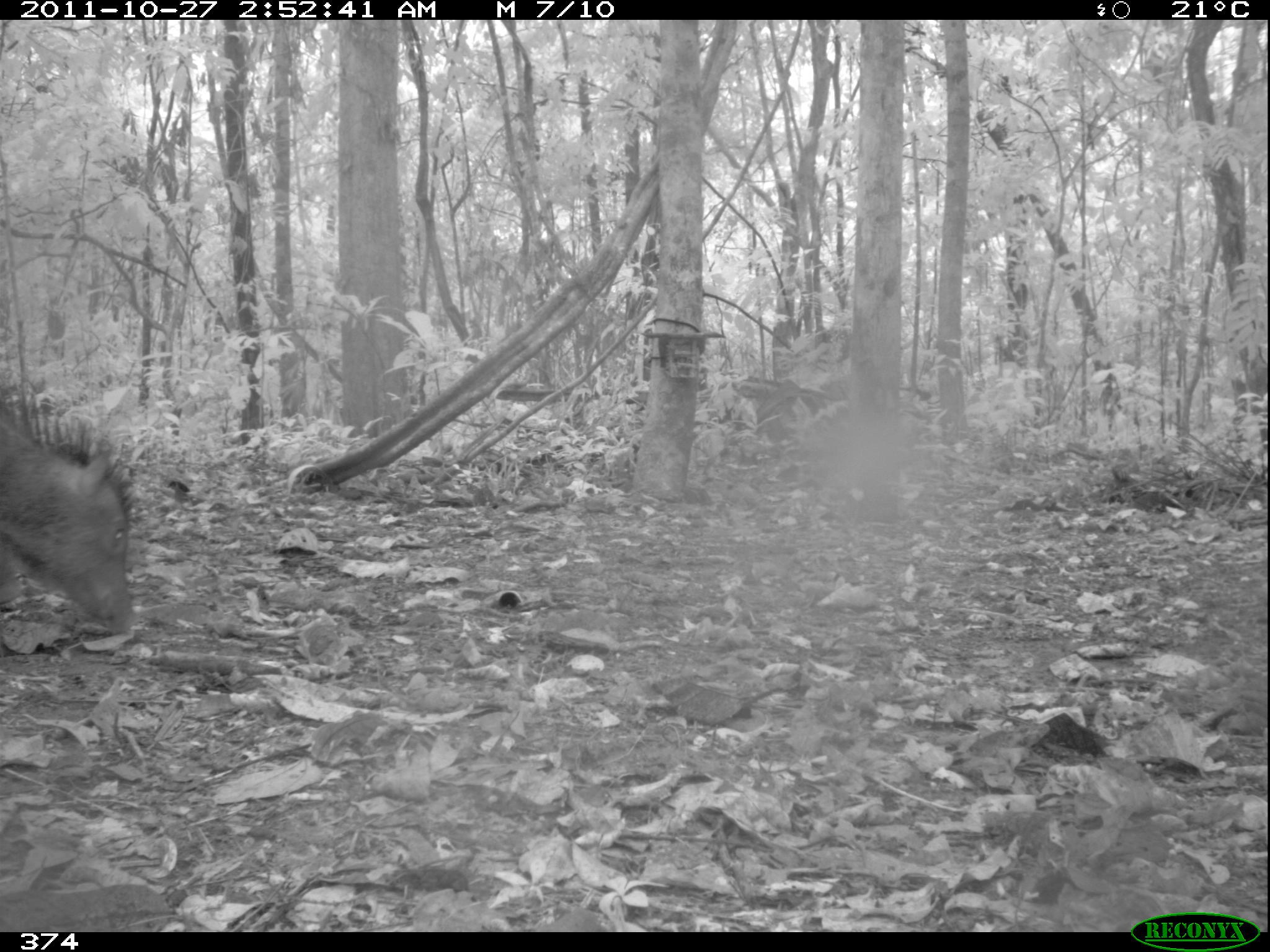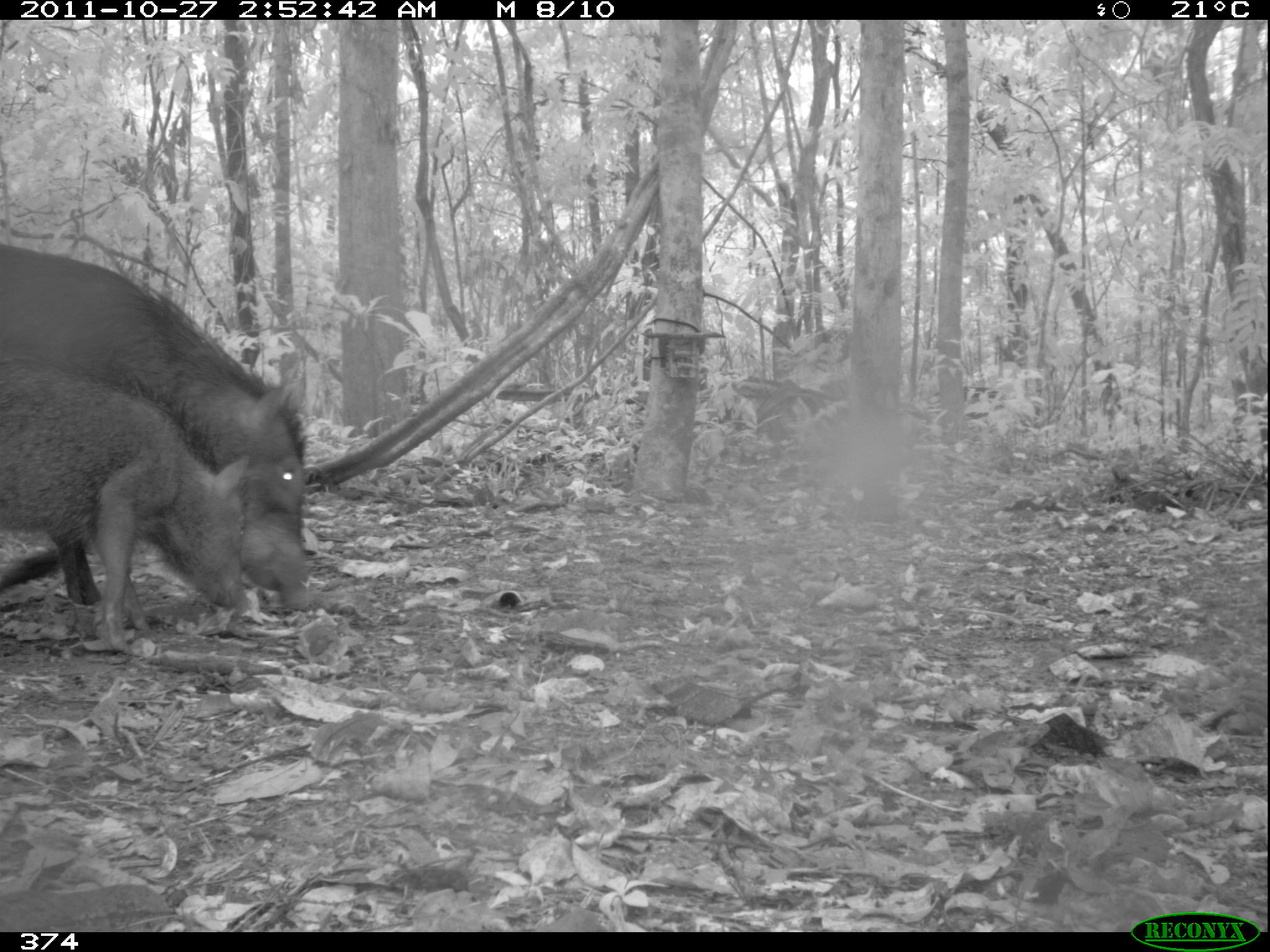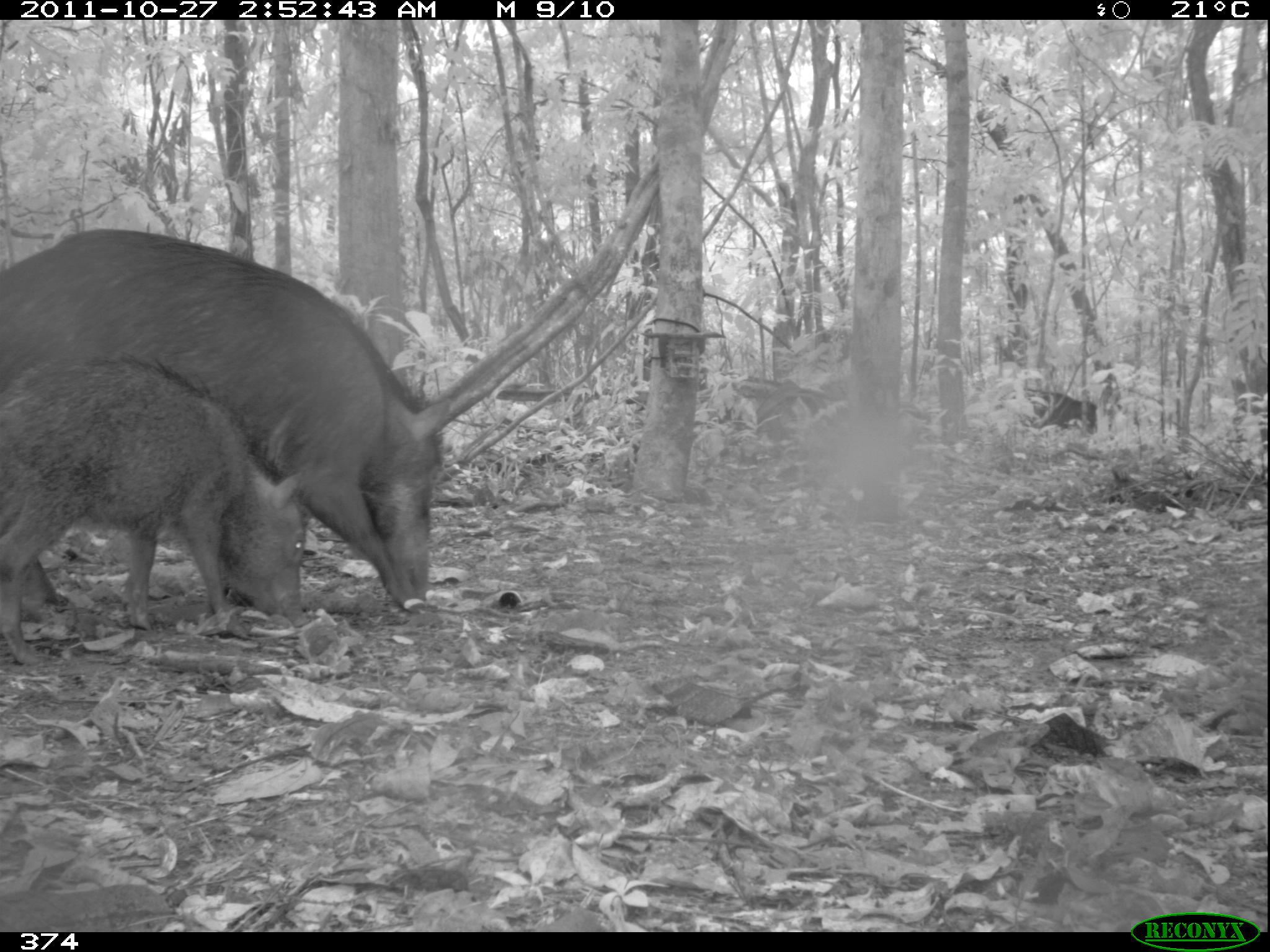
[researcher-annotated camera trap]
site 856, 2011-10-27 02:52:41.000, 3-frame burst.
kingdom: Animalia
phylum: Chordata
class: Mammalia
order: Artiodactyla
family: Tayassuidae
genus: Tayassu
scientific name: Tayassu pecari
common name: white-lipped peccary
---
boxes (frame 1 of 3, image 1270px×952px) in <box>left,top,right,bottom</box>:
tayassu pecari: <box>0,392,140,637</box>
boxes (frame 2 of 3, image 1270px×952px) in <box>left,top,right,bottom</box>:
tayassu pecari: <box>0,242,310,605</box>; <box>2,358,252,656</box>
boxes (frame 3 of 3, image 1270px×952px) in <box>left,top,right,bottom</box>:
tayassu pecari: <box>0,229,443,613</box>; <box>0,357,307,665</box>